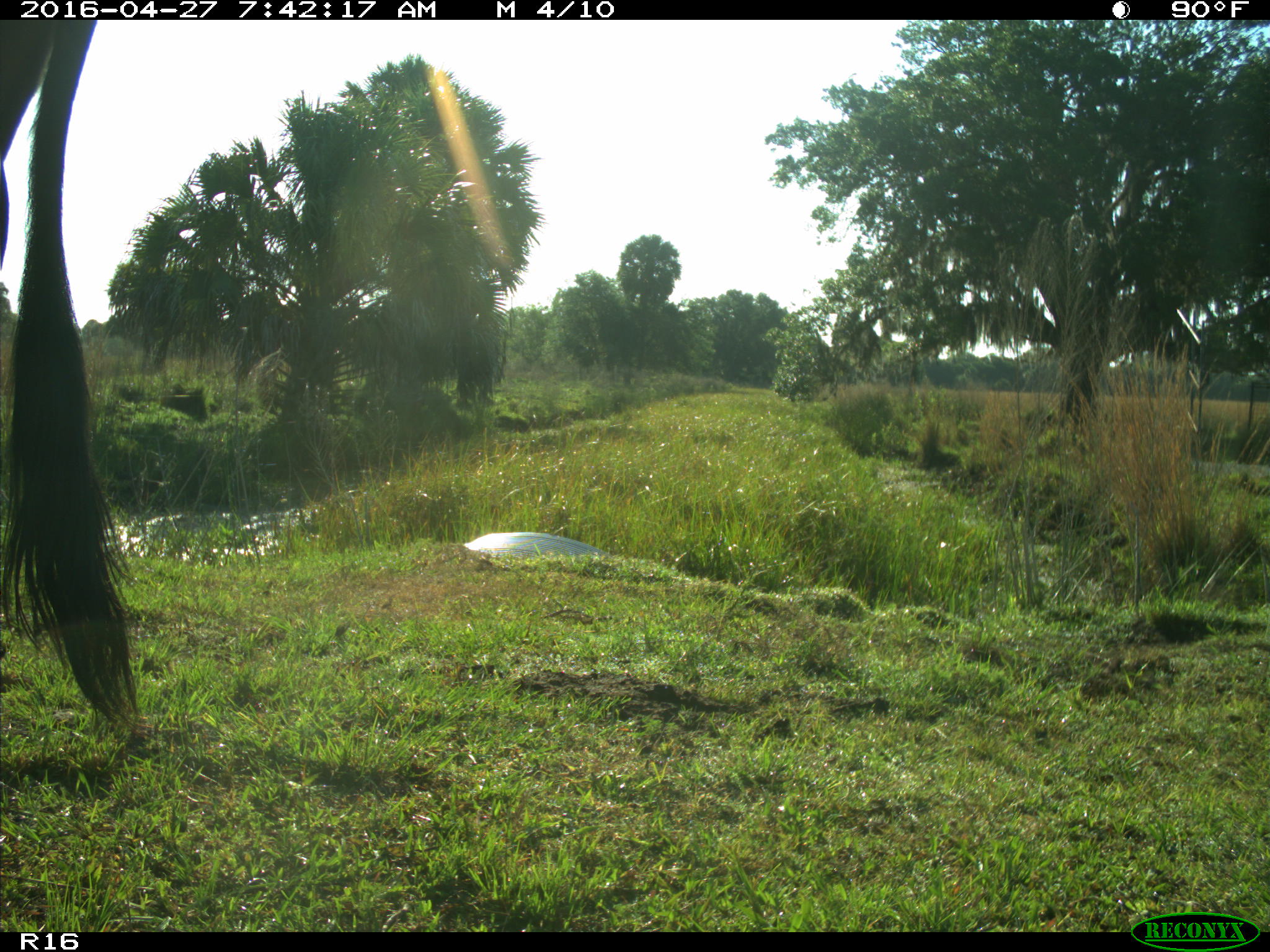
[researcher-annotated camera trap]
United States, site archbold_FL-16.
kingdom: Animalia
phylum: Chordata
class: Mammalia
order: Artiodactyla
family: Bovidae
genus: Bos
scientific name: Bos taurus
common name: domestic cow